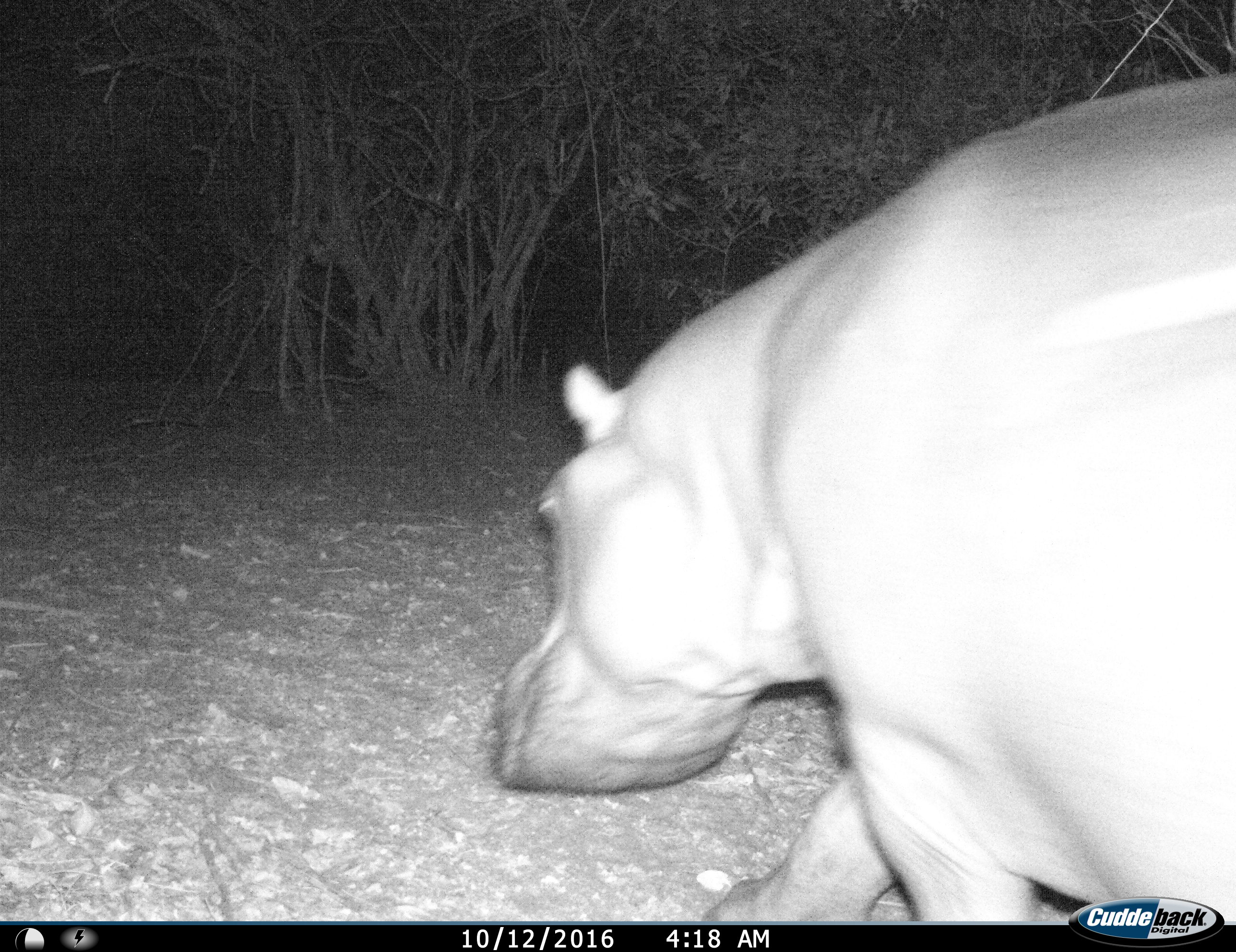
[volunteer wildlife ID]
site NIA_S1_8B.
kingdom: Animalia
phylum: Chordata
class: Mammalia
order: Artiodactyla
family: Hippopotamidae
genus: Hippopotamus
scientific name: Hippopotamus amphibius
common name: hippopotamus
Hippopotamus (Hippopotamus amphibius), count 1. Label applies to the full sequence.